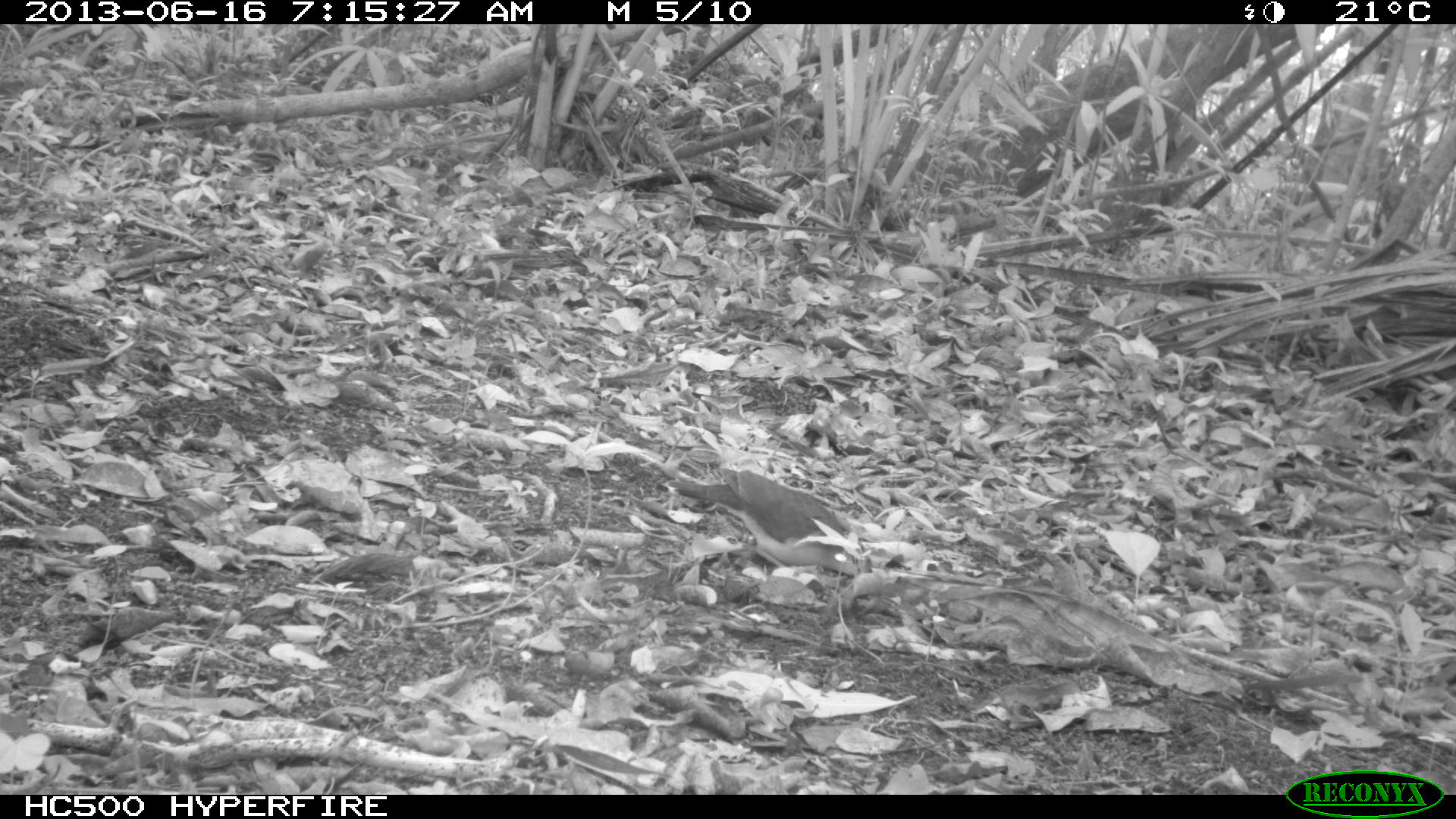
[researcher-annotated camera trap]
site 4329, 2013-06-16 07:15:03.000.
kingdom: Animalia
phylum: Chordata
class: Aves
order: Columbiformes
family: Columbidae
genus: Leptotila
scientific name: Leptotila plumbeiceps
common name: gray-headed dove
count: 1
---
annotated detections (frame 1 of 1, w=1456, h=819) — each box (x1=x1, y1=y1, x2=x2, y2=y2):
leptotila plumbeiceps: (x1=665, y1=463, x2=873, y2=575)